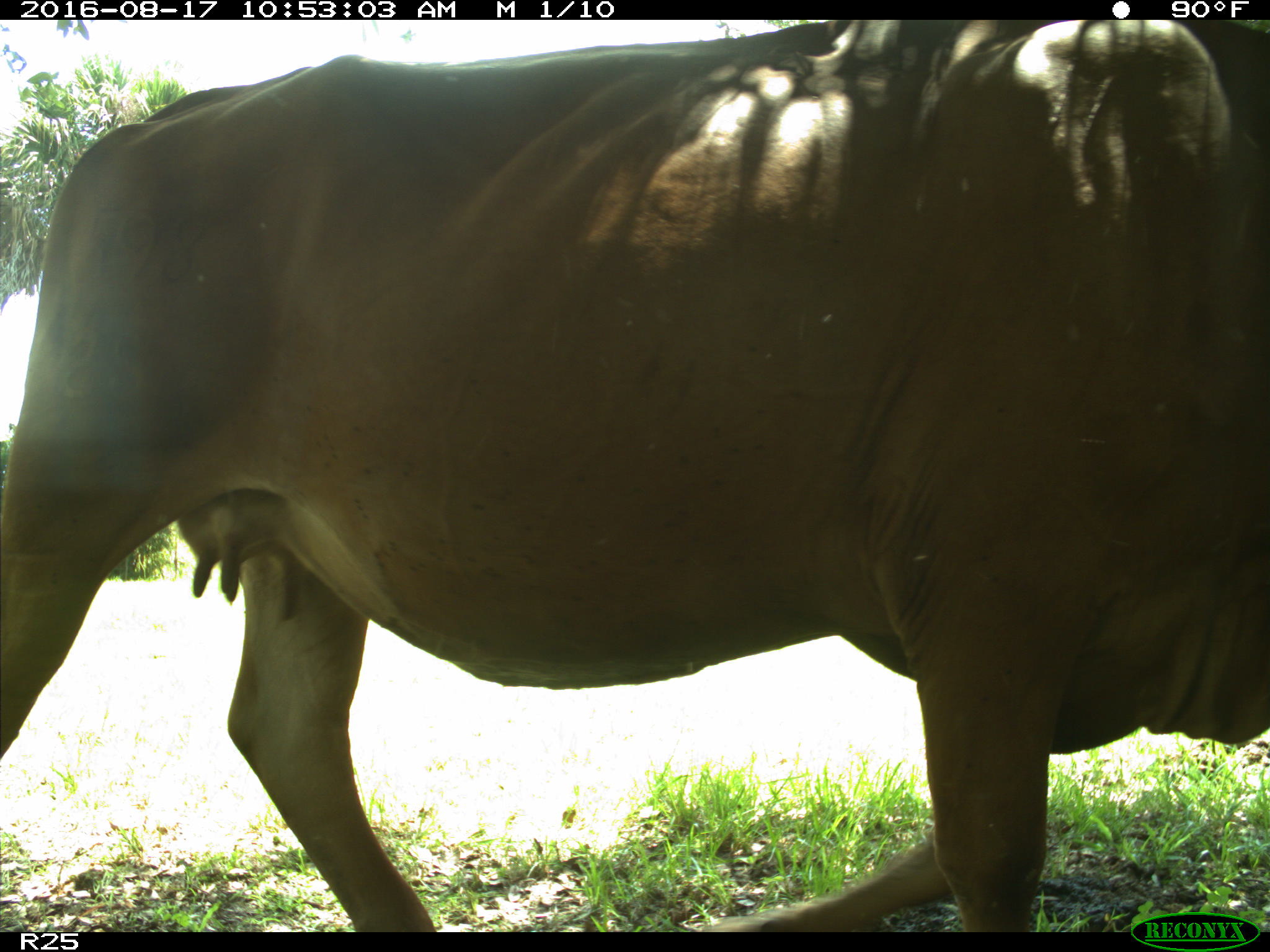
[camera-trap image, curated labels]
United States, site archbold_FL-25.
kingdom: Animalia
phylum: Chordata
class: Mammalia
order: Artiodactyla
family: Bovidae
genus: Bos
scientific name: Bos taurus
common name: domestic cow